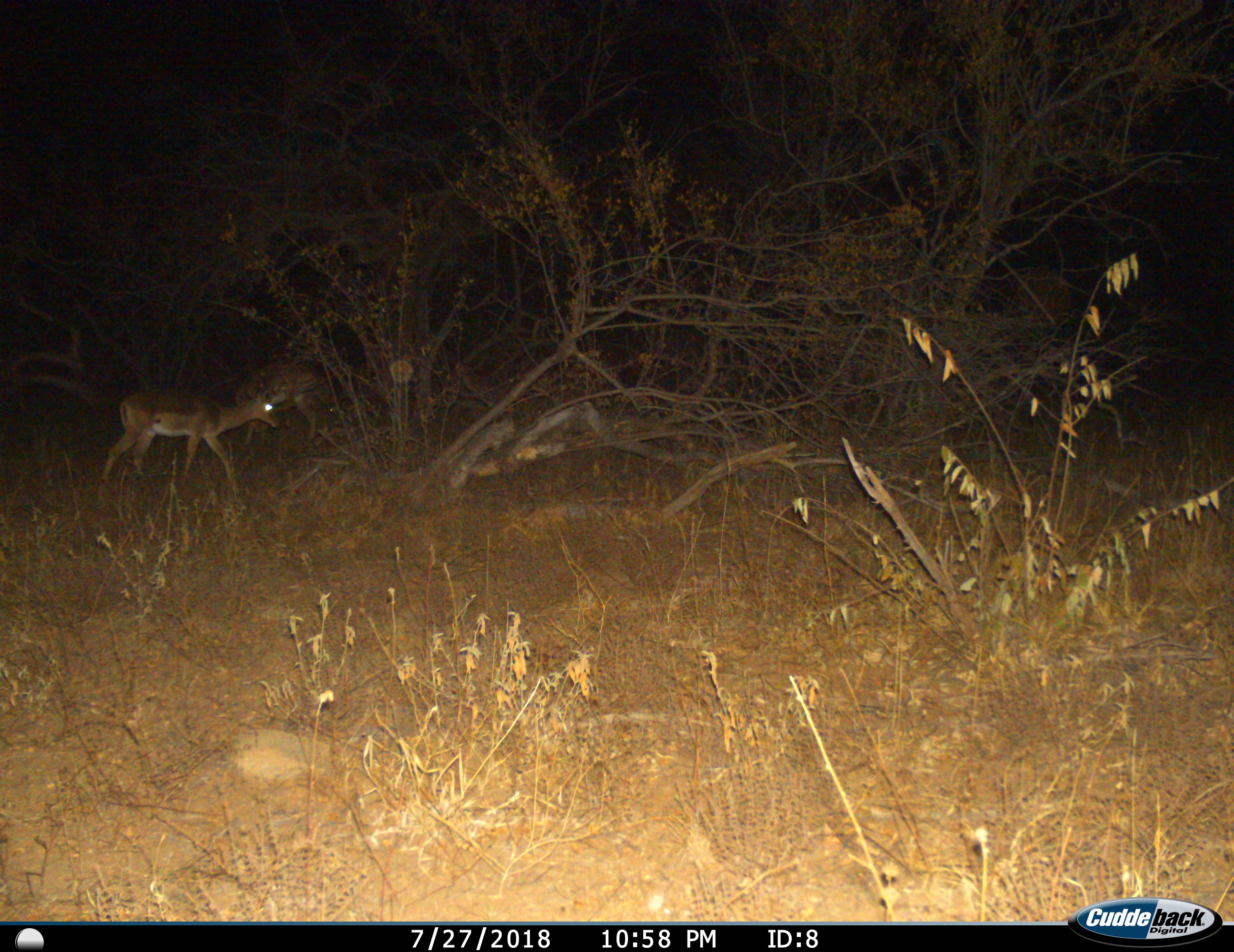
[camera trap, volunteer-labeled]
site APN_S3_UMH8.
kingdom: Animalia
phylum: Chordata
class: Mammalia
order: Artiodactyla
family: Bovidae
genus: Aepyceros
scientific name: Aepyceros melampus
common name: impala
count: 2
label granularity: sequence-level